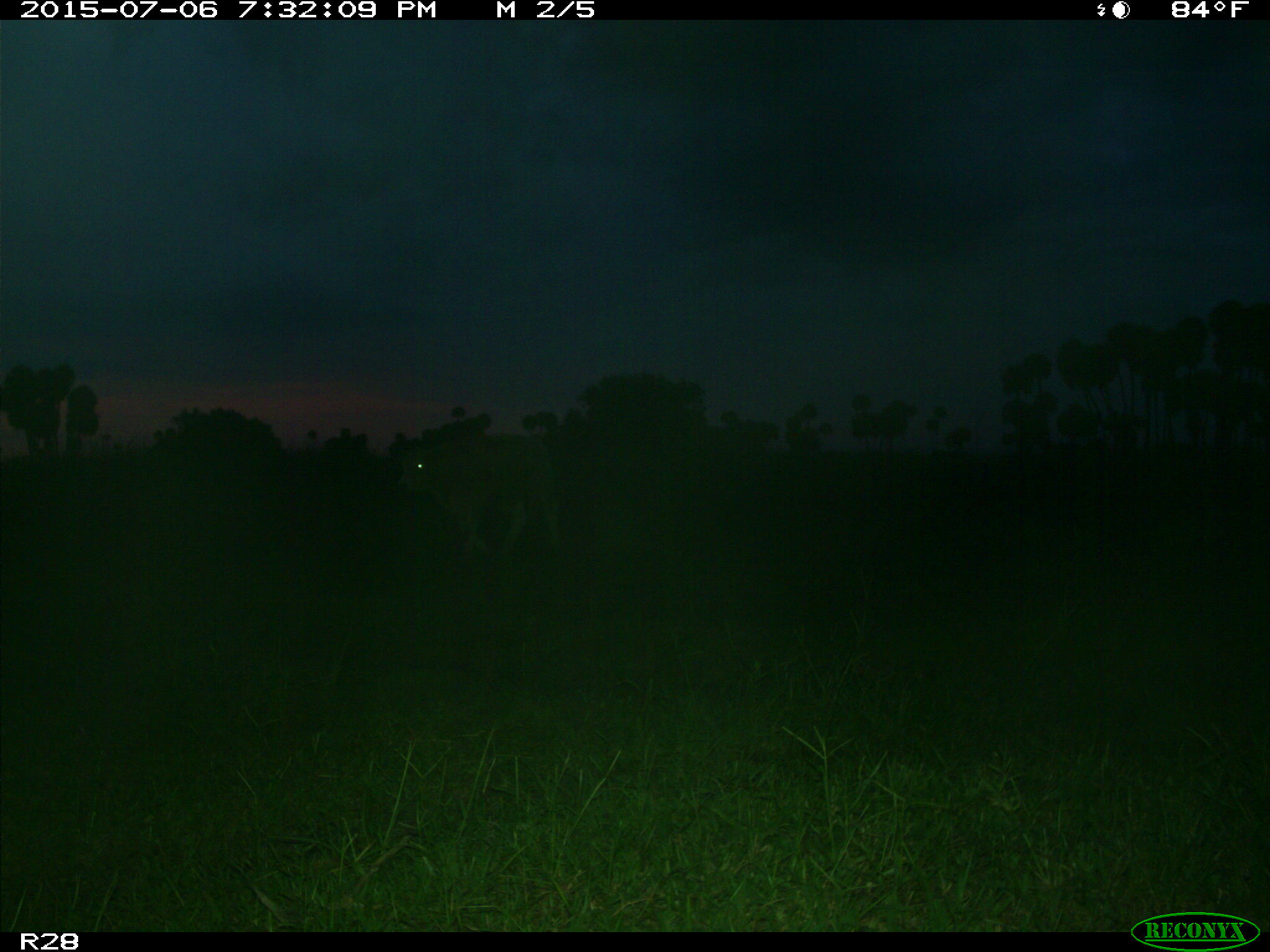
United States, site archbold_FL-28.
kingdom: Animalia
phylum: Chordata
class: Mammalia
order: Artiodactyla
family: Bovidae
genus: Bos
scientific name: Bos taurus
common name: domestic cow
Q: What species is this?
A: Bos taurus (domestic cow).